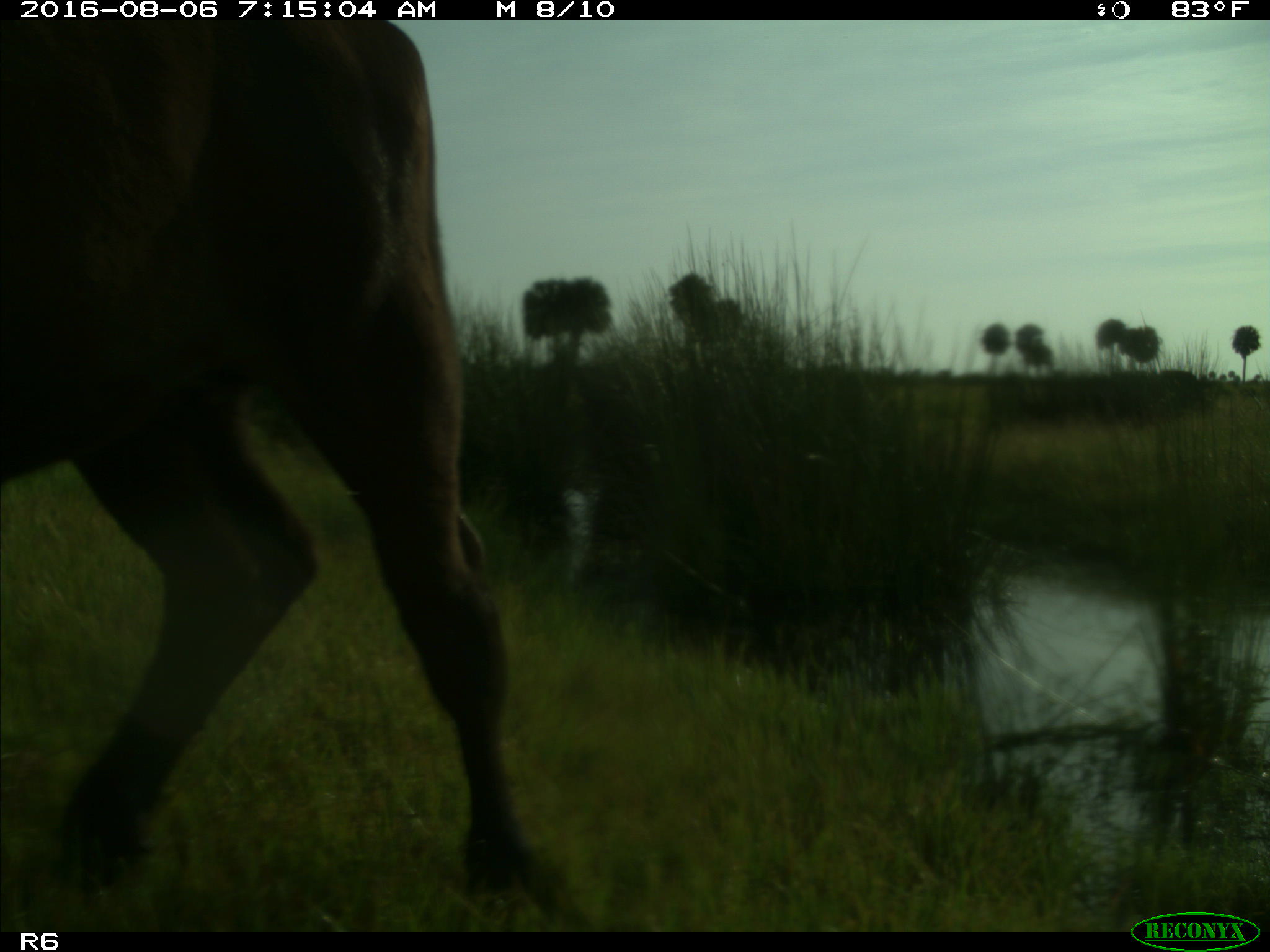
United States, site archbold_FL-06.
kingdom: Animalia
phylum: Chordata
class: Mammalia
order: Artiodactyla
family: Bovidae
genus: Bos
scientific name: Bos taurus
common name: domestic cow